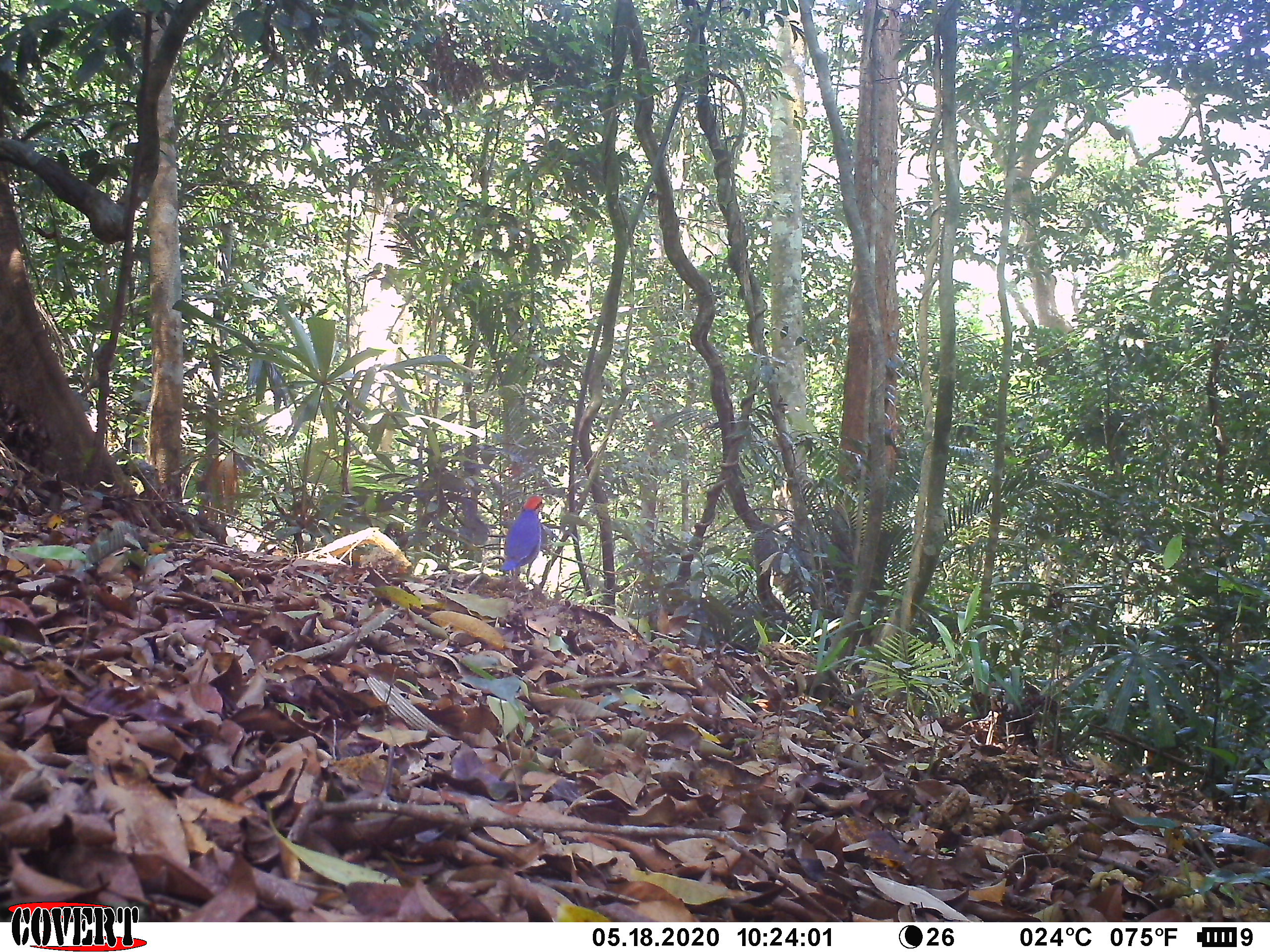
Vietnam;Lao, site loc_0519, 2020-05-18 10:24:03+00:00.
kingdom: Animalia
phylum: Chordata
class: Aves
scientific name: Aves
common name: bird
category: unidentified bird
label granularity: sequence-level